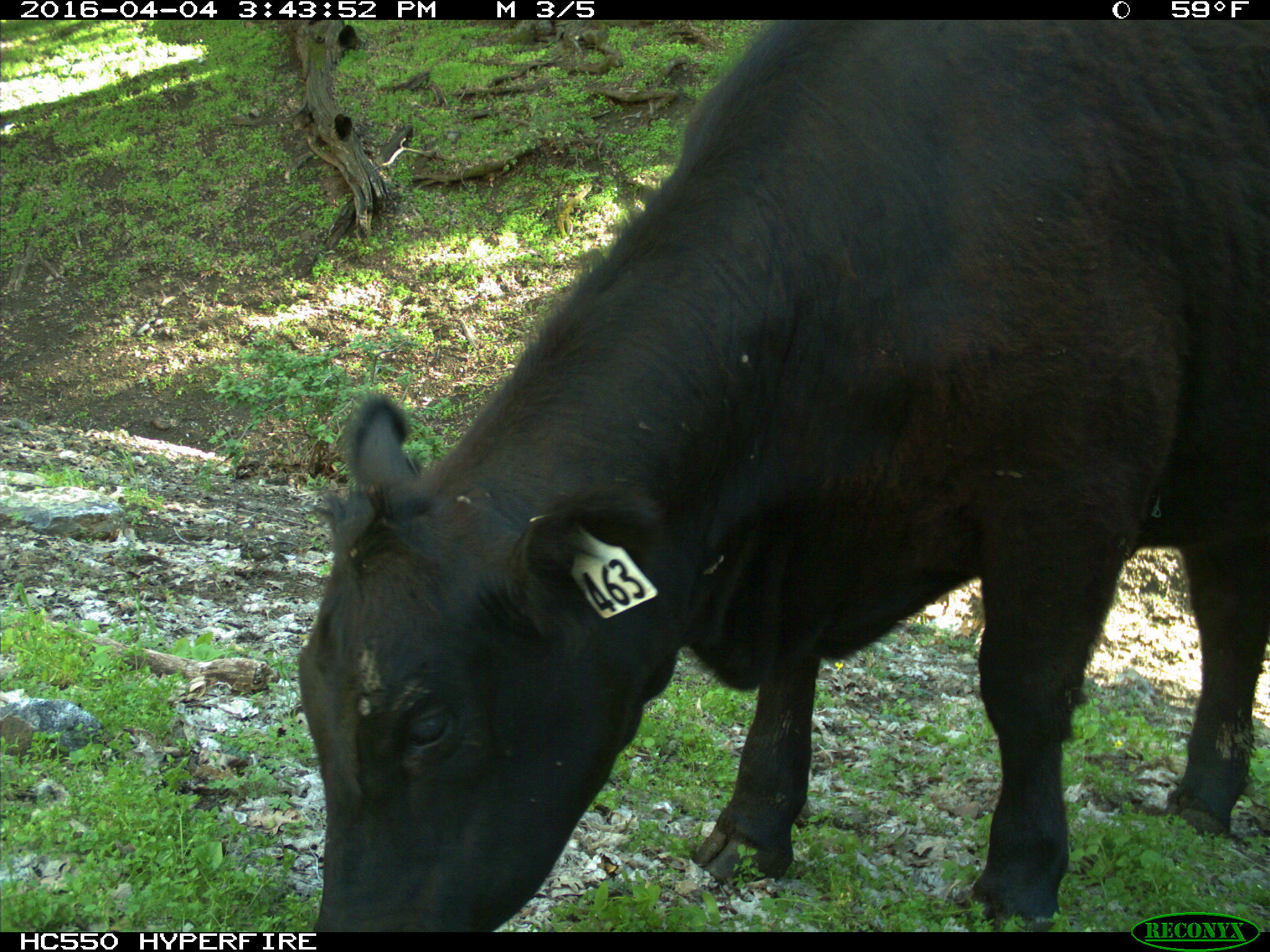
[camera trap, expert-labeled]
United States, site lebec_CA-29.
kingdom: Animalia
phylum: Chordata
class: Mammalia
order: Artiodactyla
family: Bovidae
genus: Bos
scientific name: Bos taurus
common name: domestic cow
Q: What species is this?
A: Bos taurus (domestic cow).